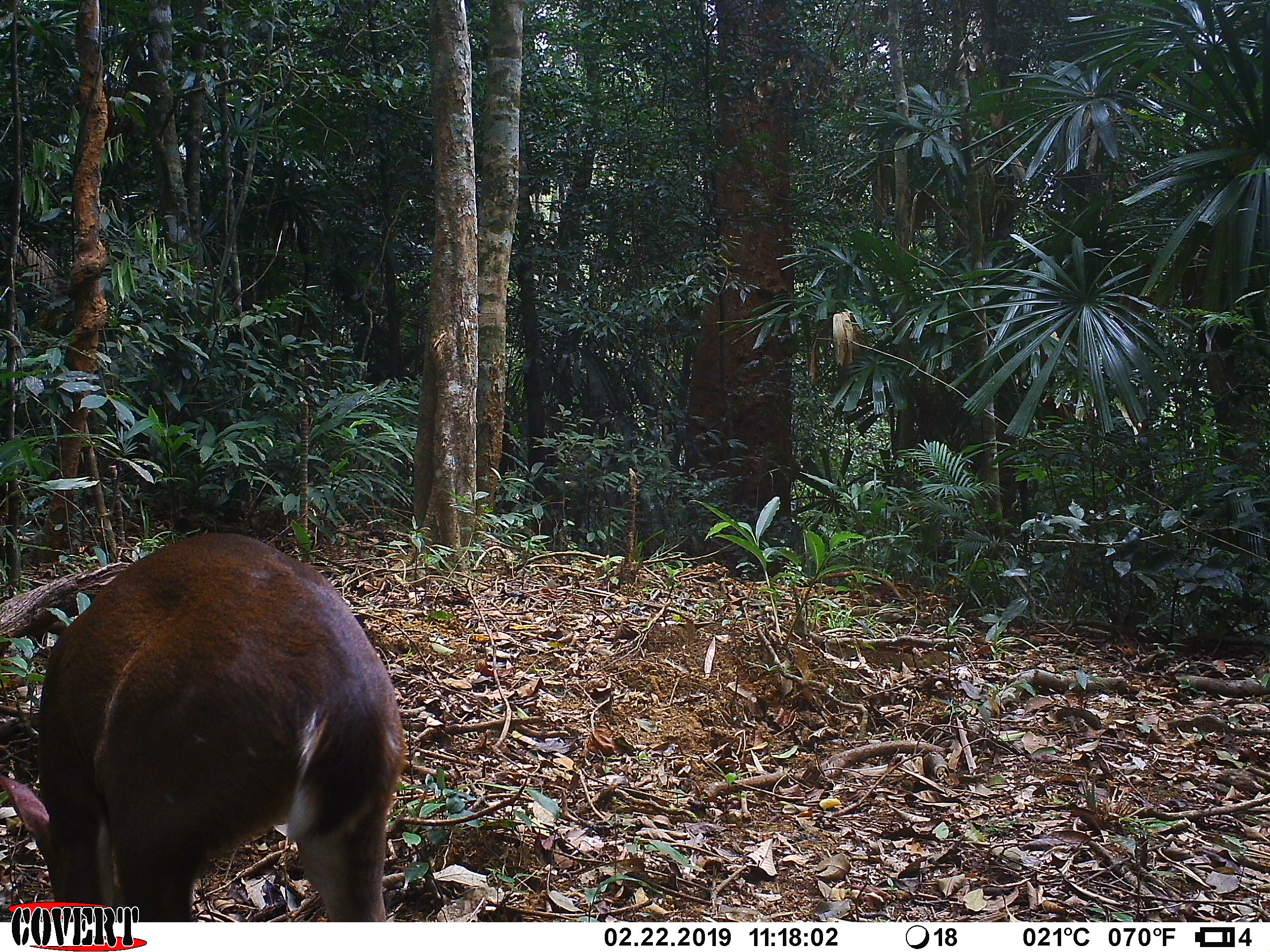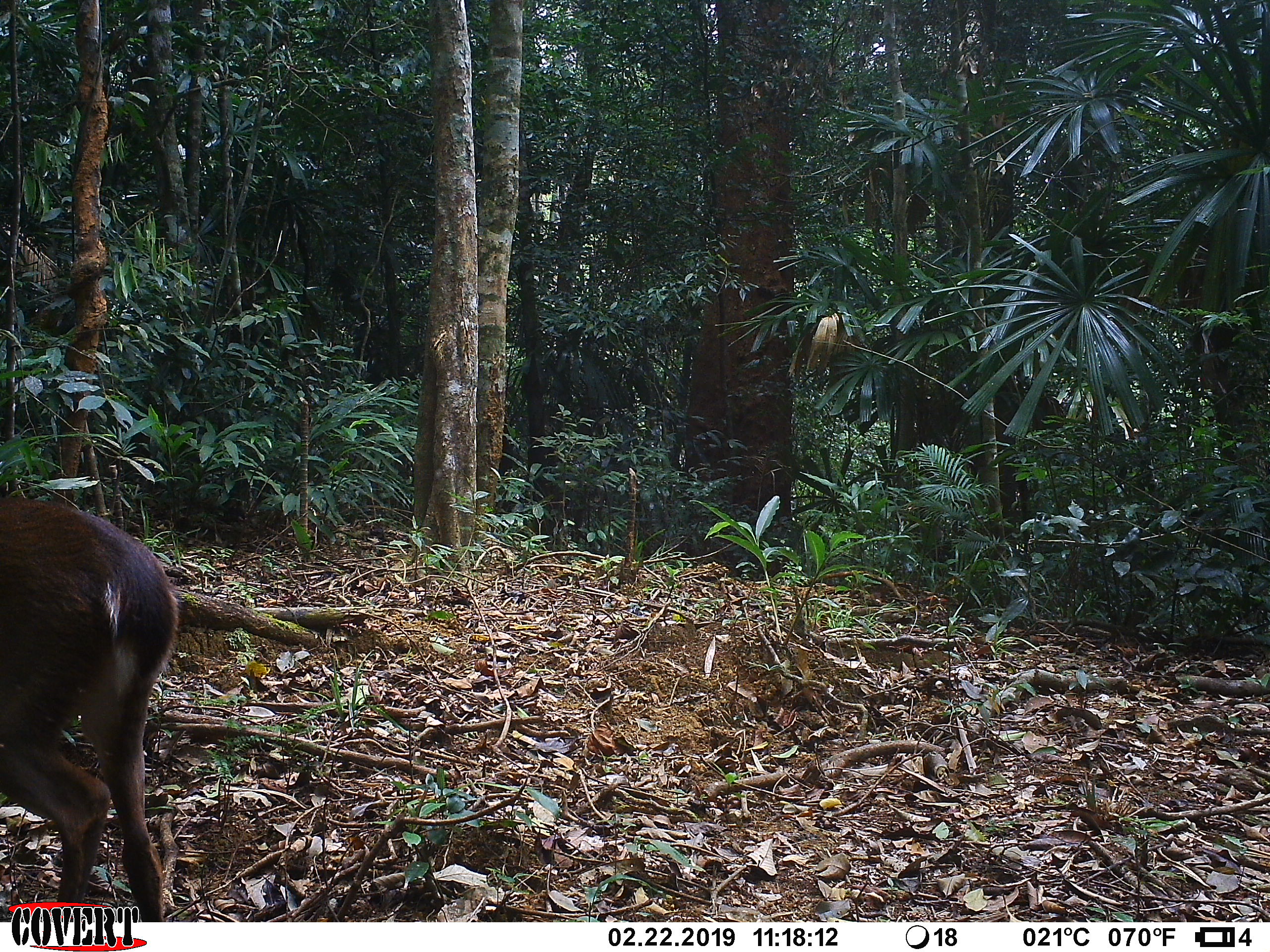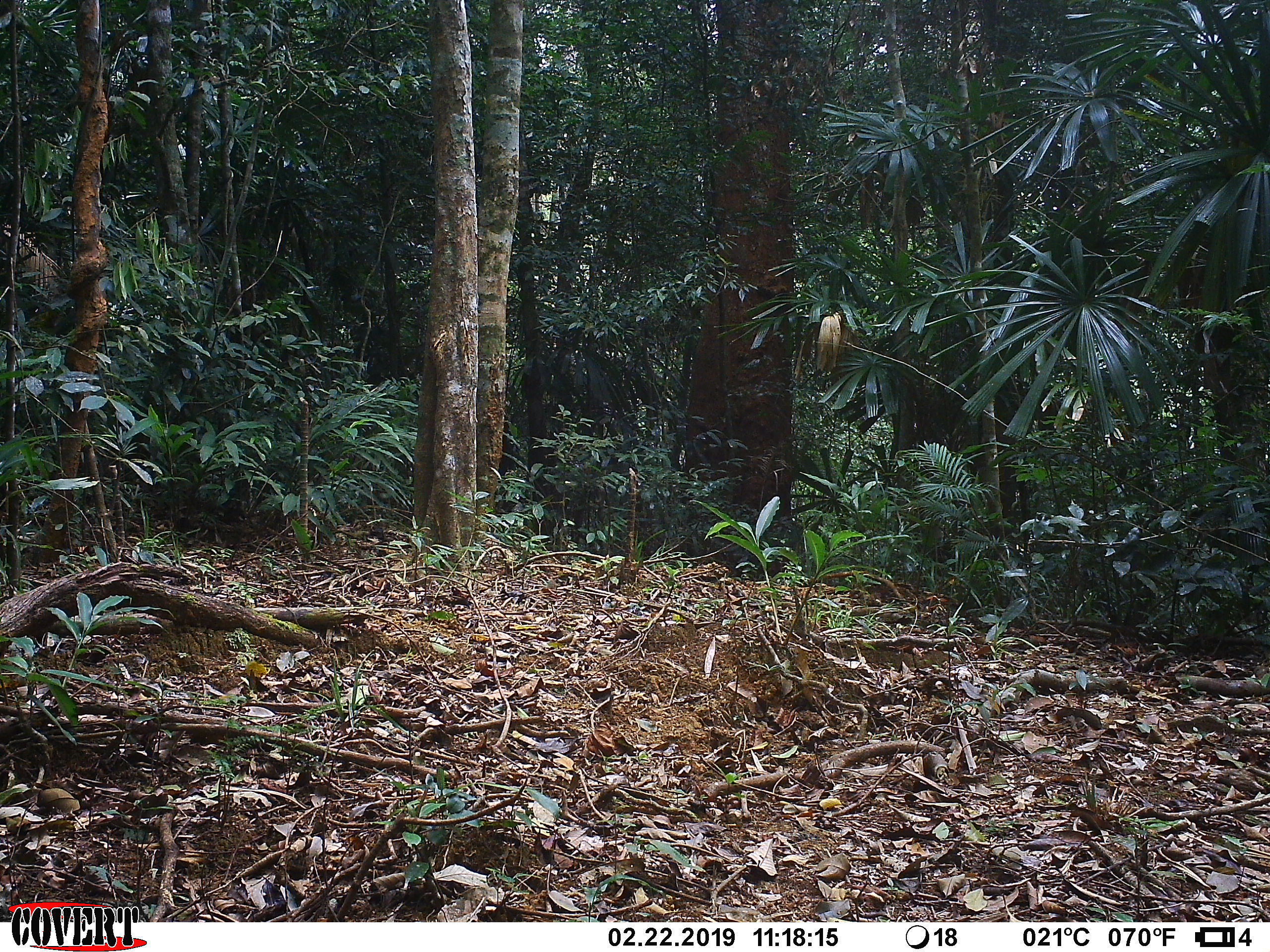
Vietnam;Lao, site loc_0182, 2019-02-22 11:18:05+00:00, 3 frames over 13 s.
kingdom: Animalia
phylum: Chordata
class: Mammalia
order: Artiodactyla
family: Cervidae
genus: Muntiacus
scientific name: Muntiacus vuquangensis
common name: large-antlered muntjac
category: large antlered muntjac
Large antlered muntjac (large-antlered muntjac) (Muntiacus vuquangensis). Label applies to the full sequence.